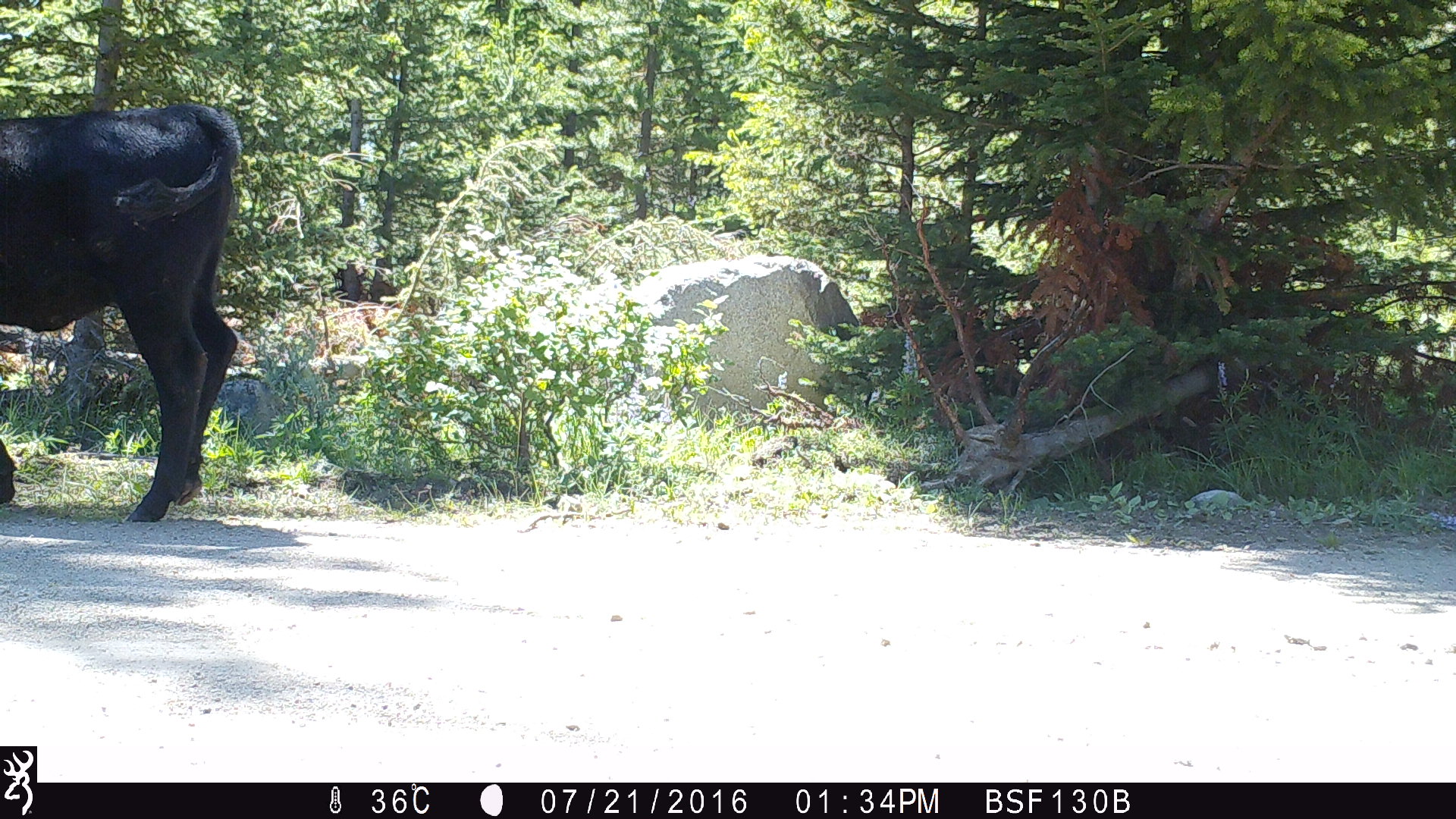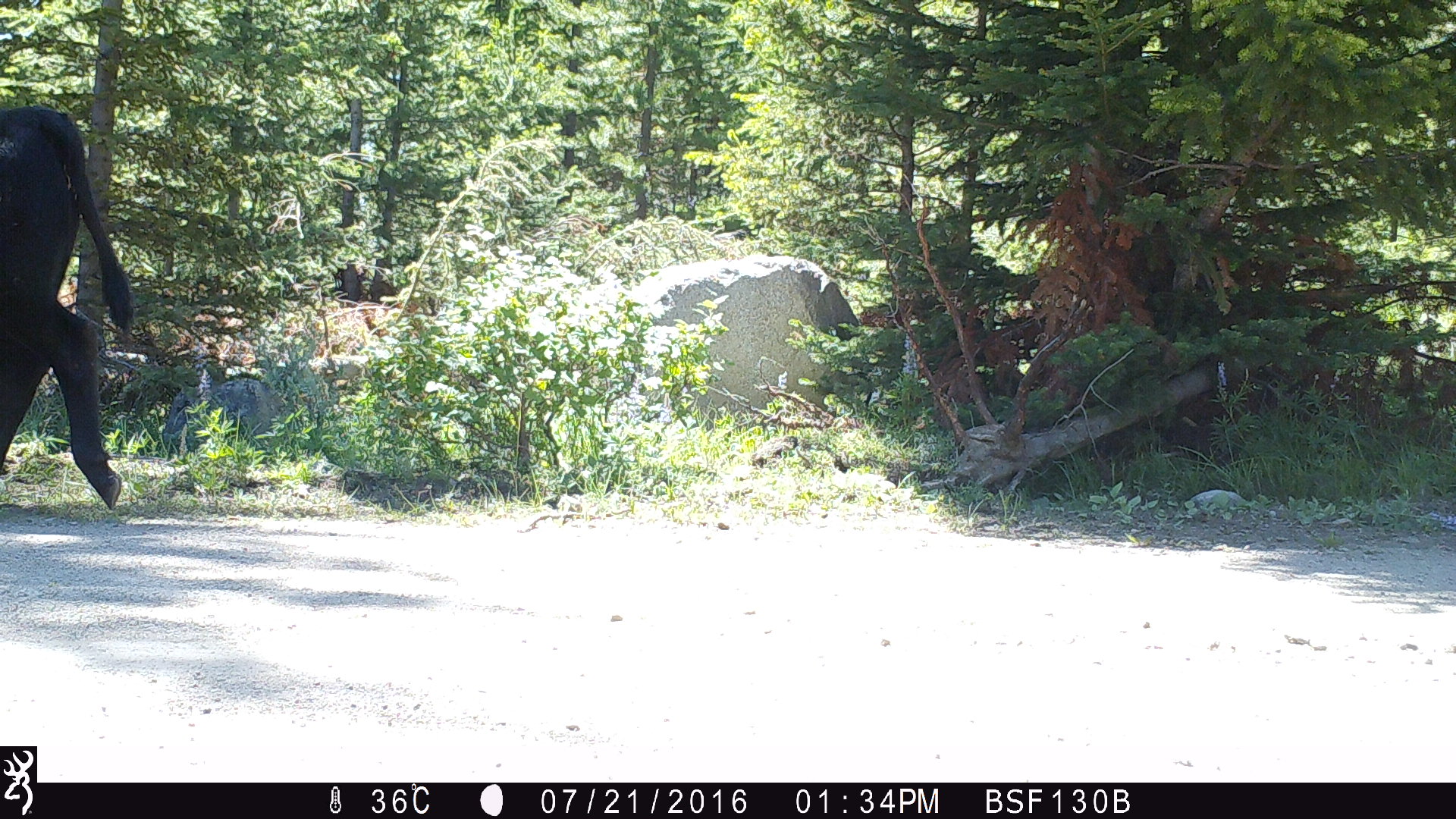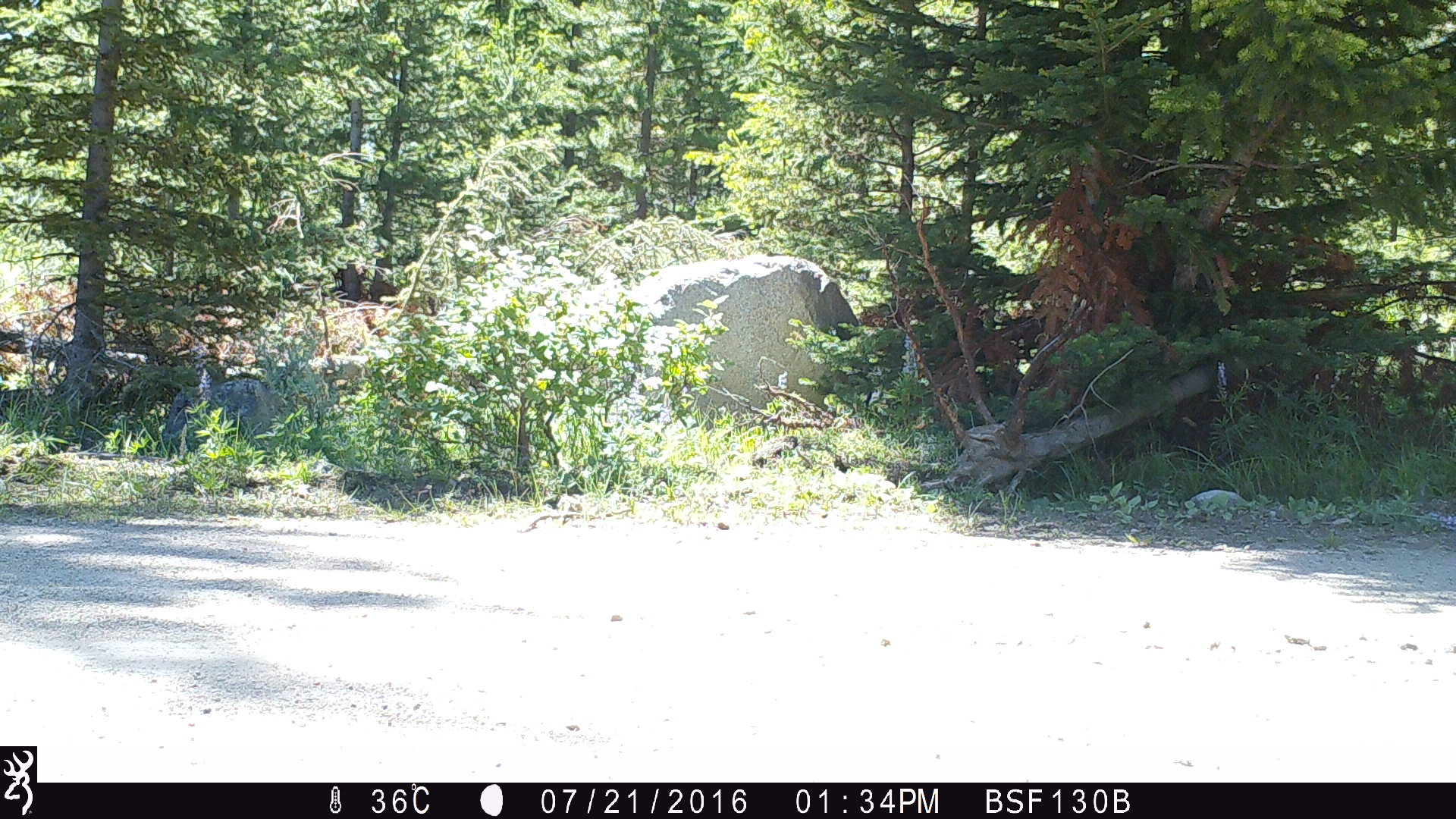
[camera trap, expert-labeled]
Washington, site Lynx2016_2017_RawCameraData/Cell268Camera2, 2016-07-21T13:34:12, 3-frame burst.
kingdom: Animalia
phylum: Chordata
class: Mammalia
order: Artiodactyla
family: Bovidae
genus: Bos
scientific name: Bos taurus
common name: domestic cattle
Domestic cattle (Bos taurus). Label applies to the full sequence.